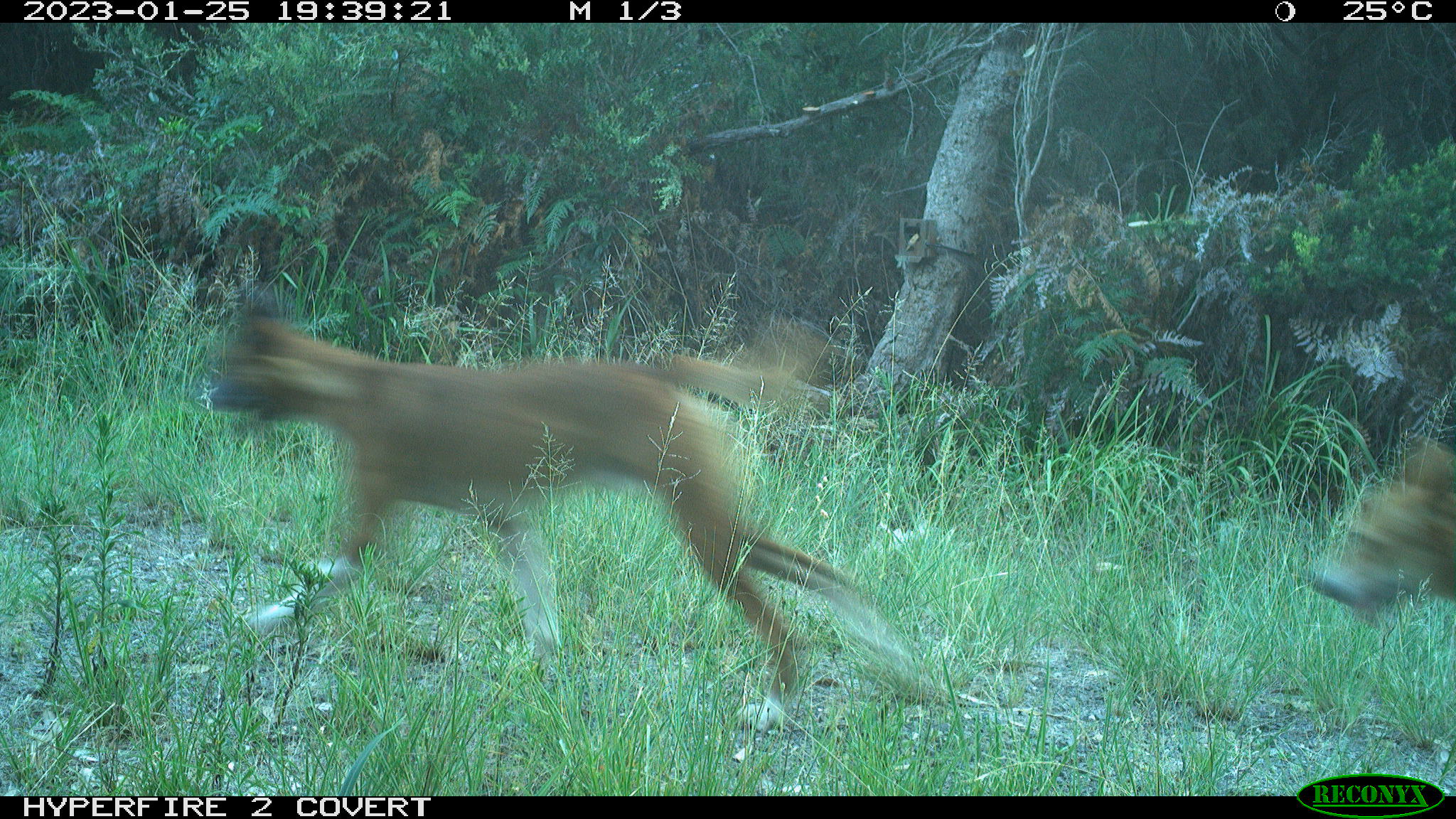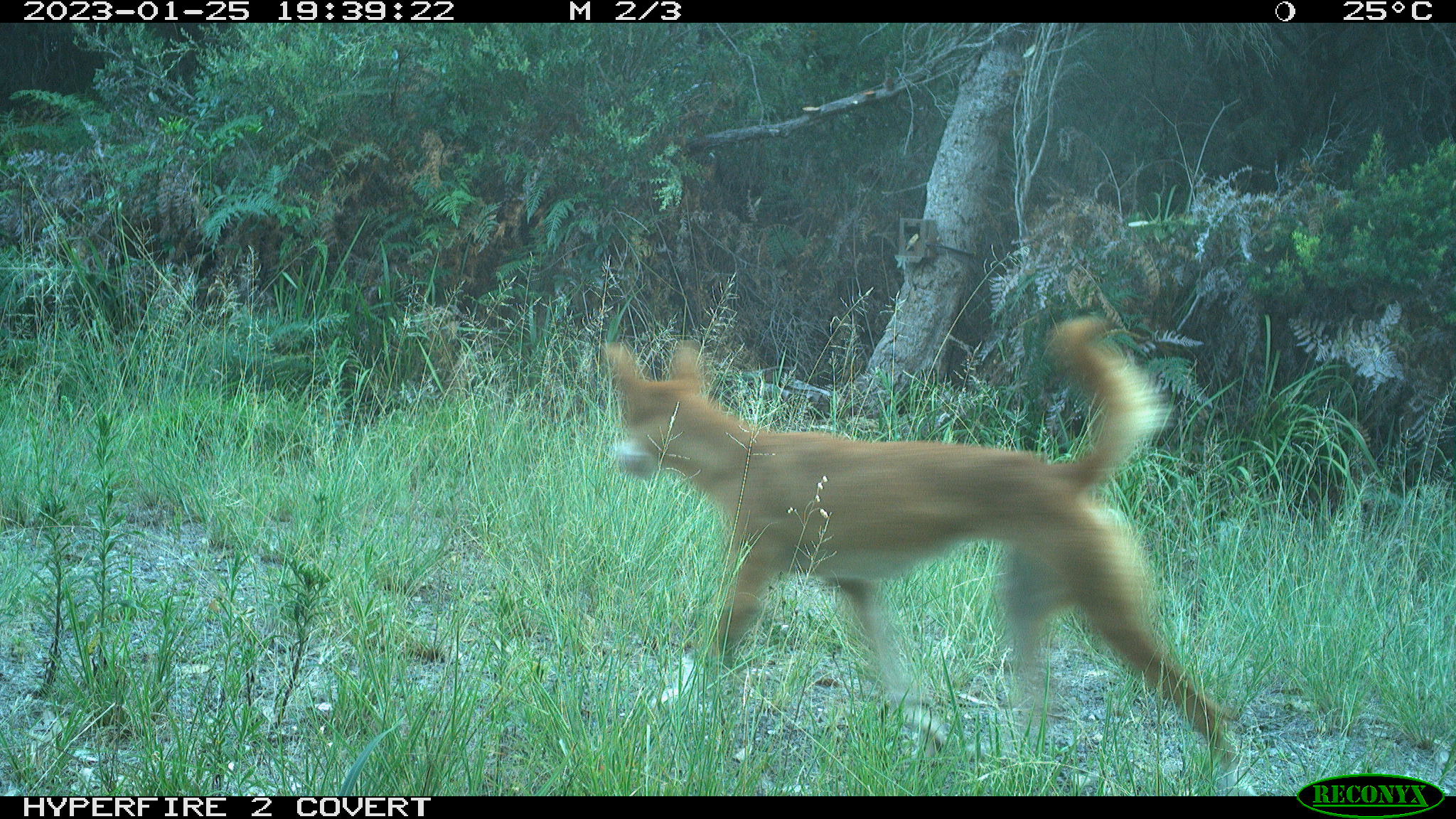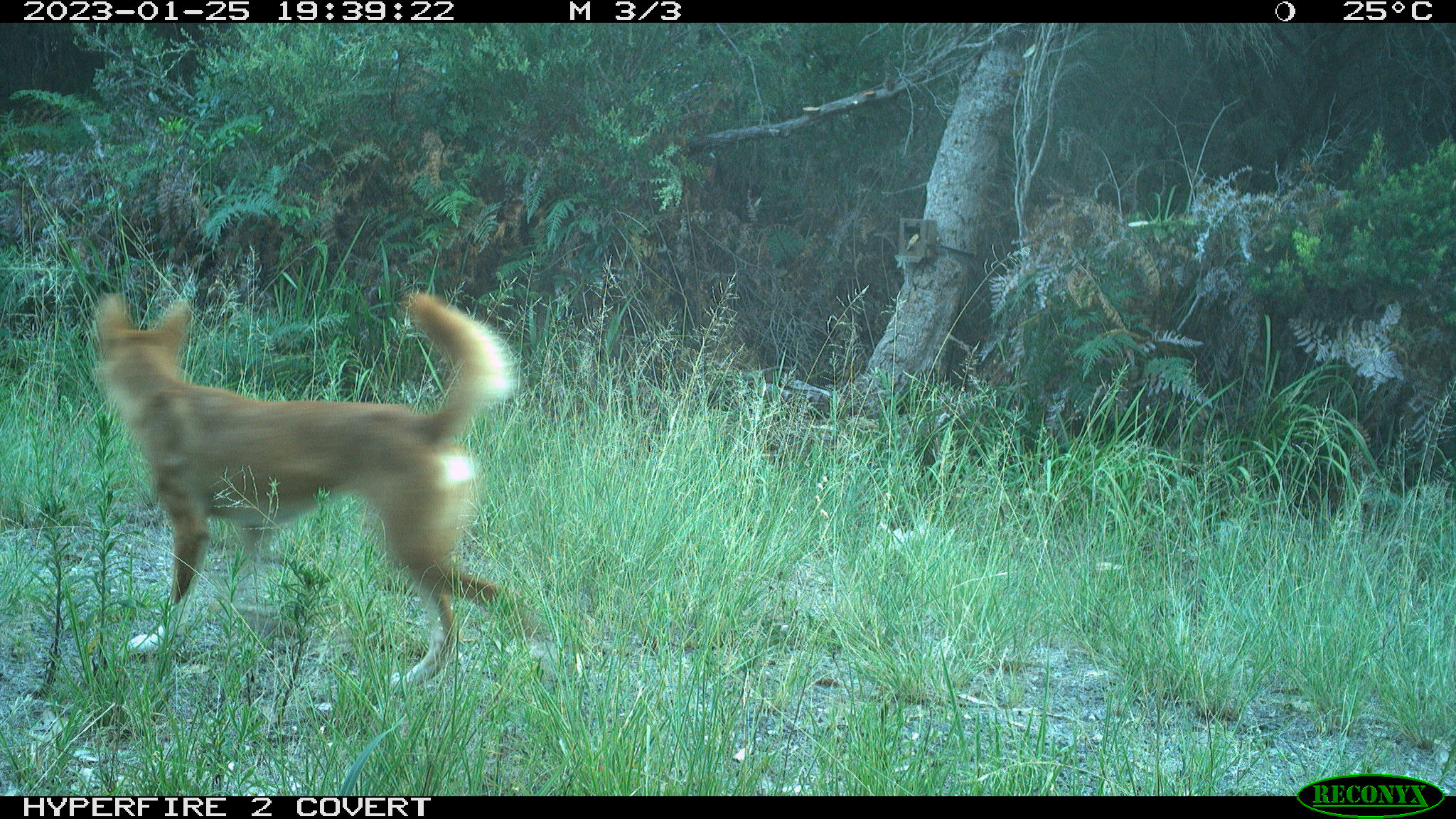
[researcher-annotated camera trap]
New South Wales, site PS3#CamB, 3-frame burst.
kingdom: Animalia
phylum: Chordata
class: Mammalia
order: Carnivora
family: Canidae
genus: Canis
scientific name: Canis familiaris dingo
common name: dingo